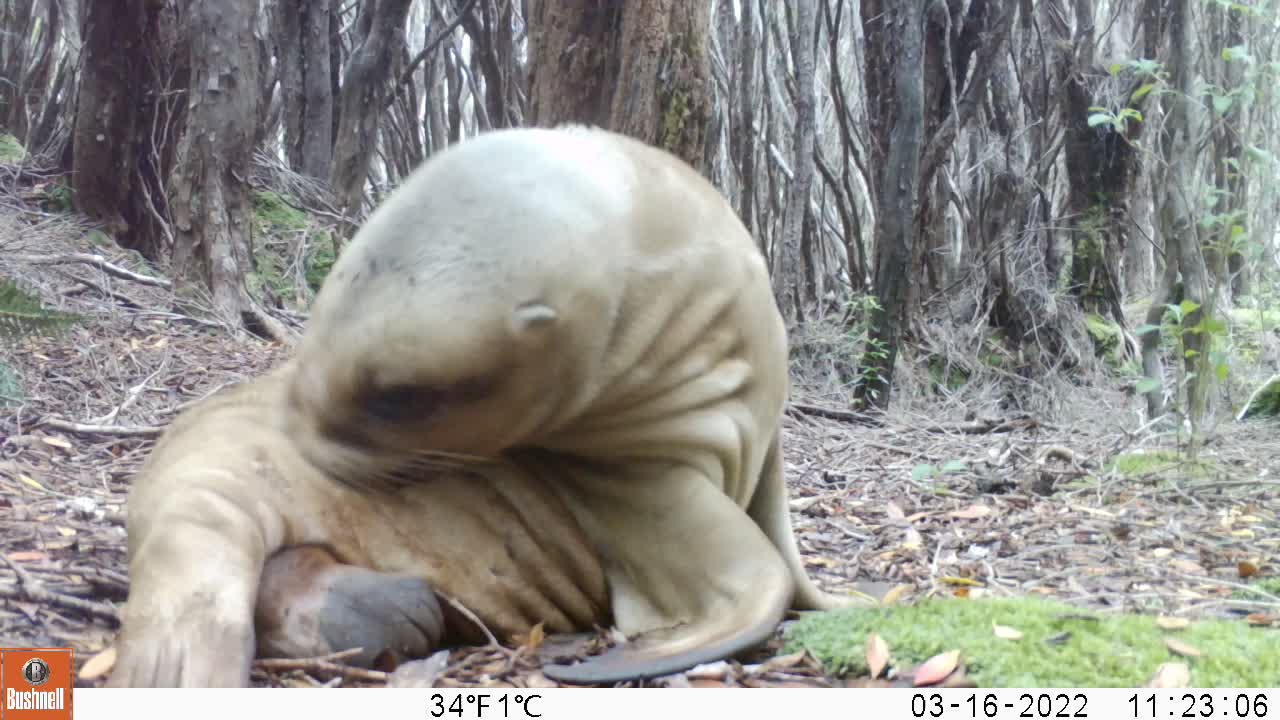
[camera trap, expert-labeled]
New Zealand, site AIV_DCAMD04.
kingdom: Animalia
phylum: Chordata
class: Mammalia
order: Carnivora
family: Otariidae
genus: Phocarctos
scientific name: Phocarctos hookeri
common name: new zealand sea lion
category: sealion